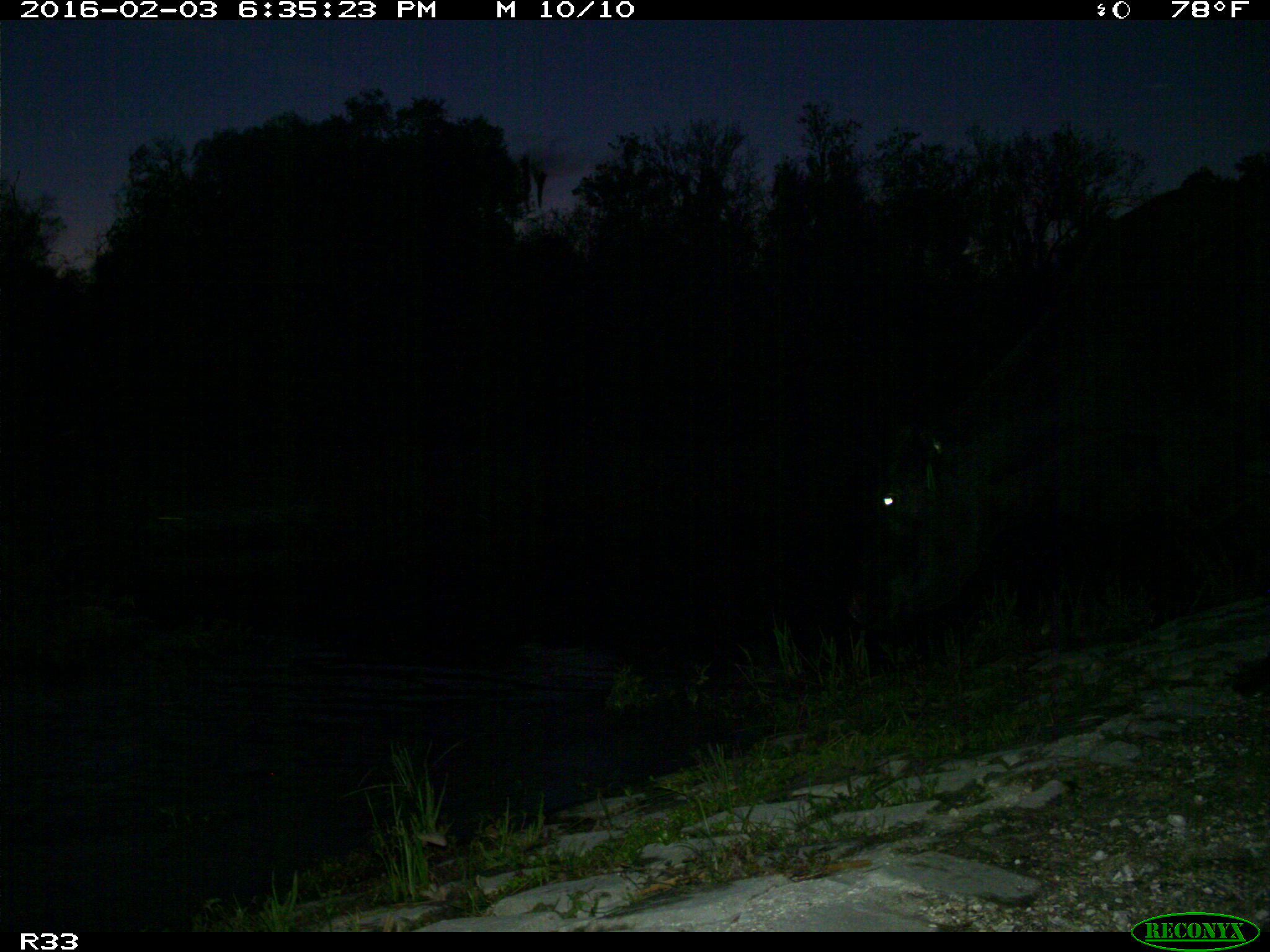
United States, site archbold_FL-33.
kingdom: Animalia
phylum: Chordata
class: Mammalia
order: Artiodactyla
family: Bovidae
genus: Bos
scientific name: Bos taurus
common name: domestic cow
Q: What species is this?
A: Bos taurus (domestic cow).